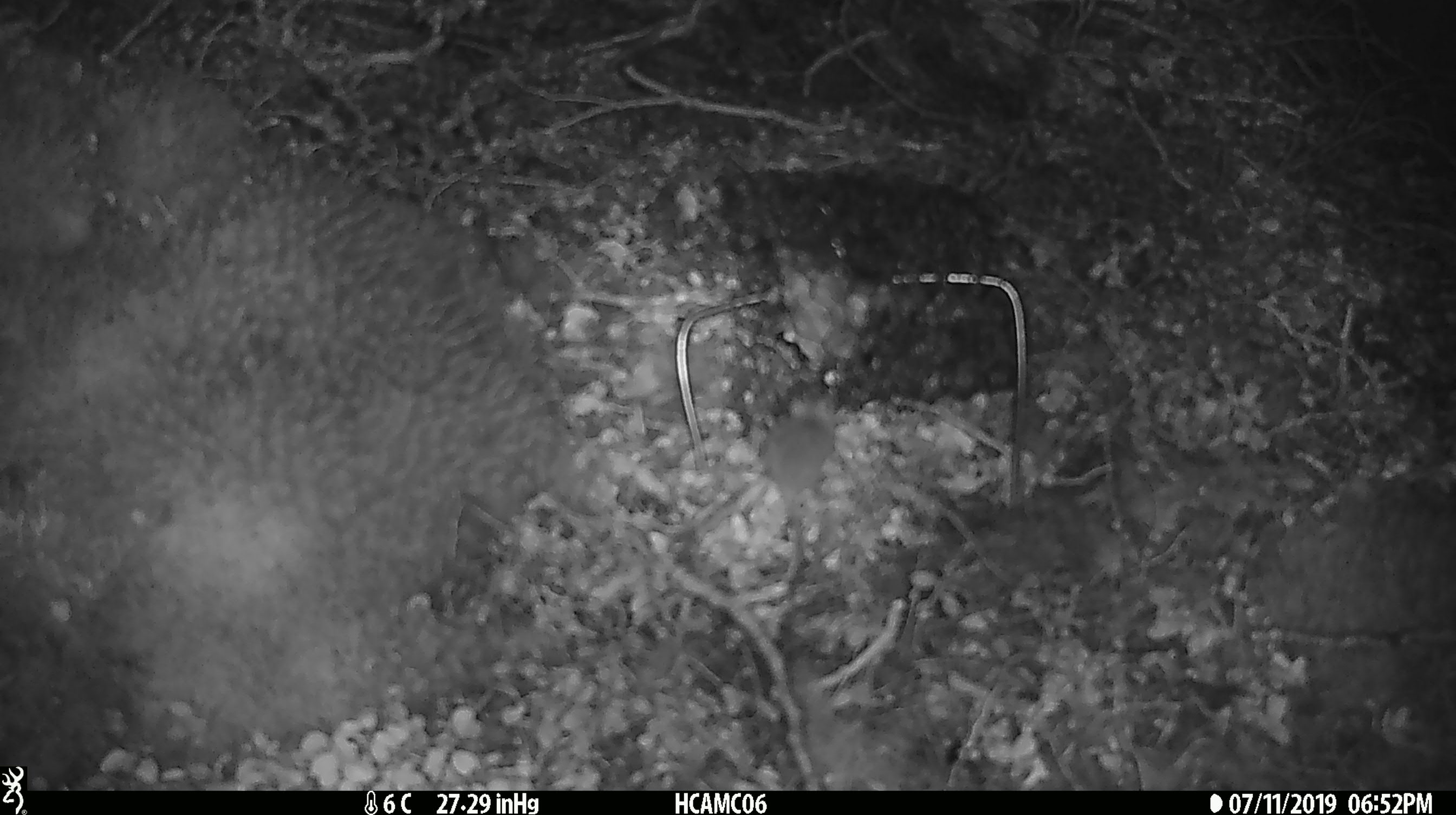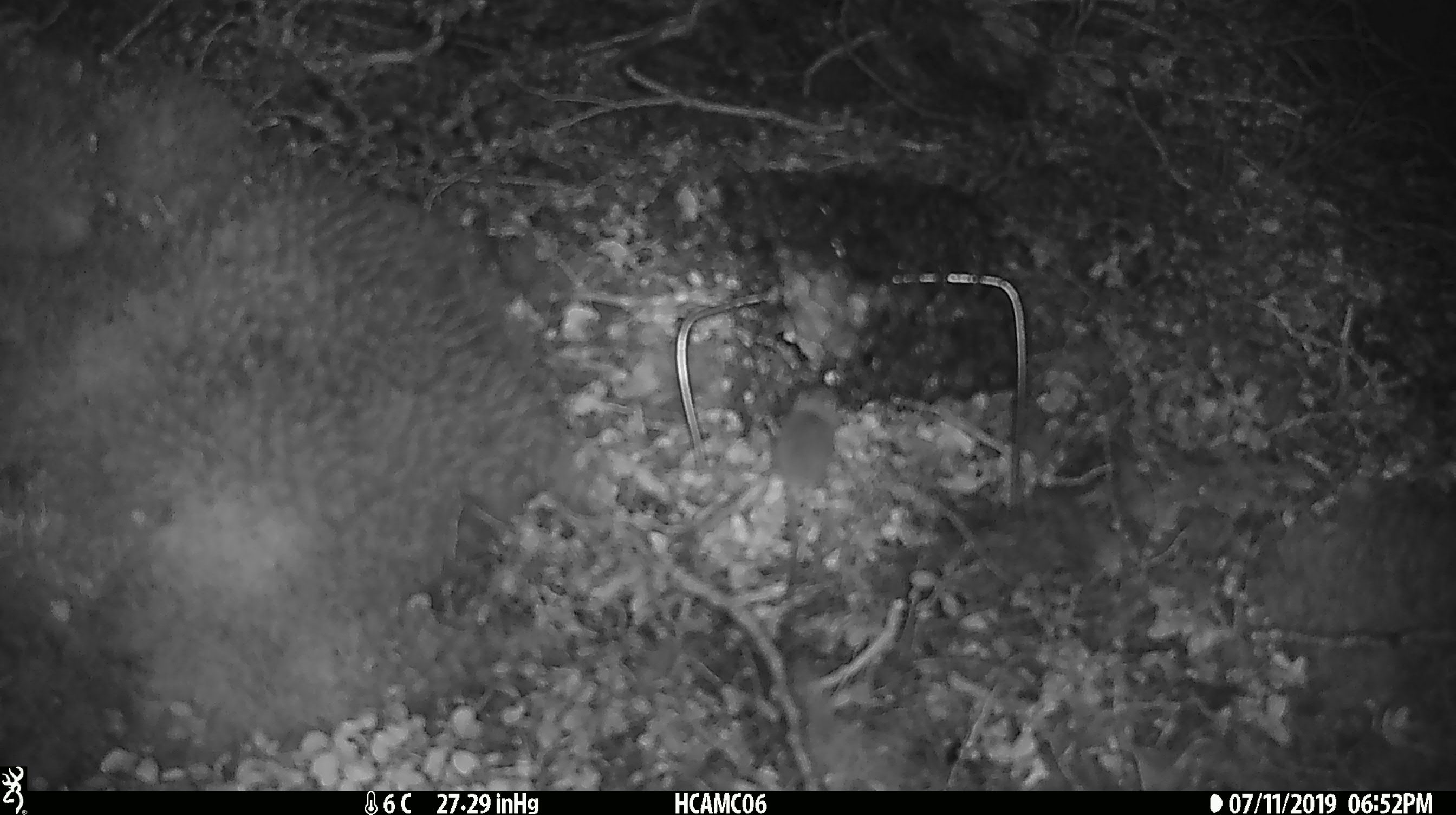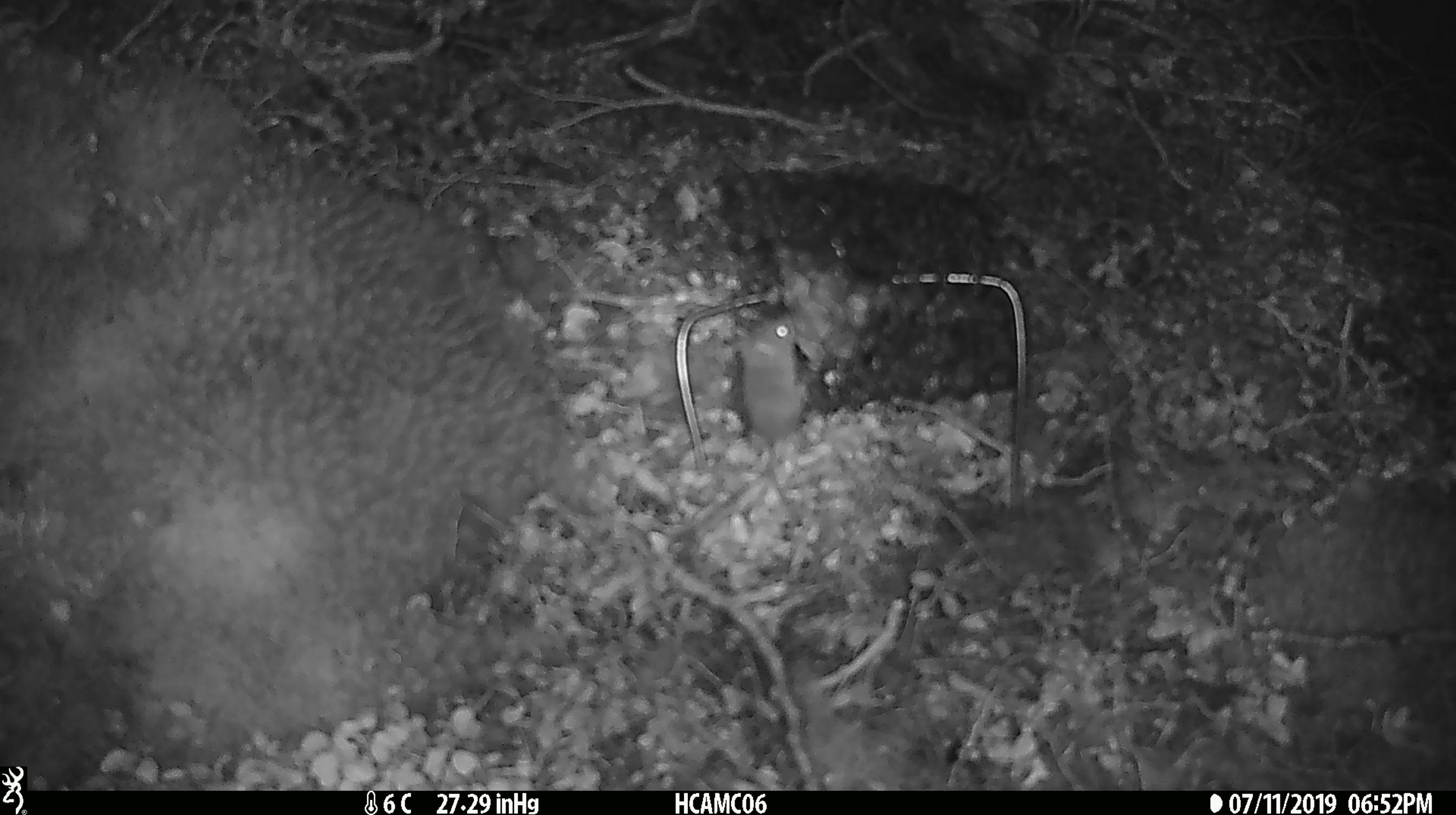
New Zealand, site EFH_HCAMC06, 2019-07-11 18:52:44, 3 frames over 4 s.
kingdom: Animalia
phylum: Chordata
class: Mammalia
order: Rodentia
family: Muridae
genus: Mus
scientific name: Mus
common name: mouse